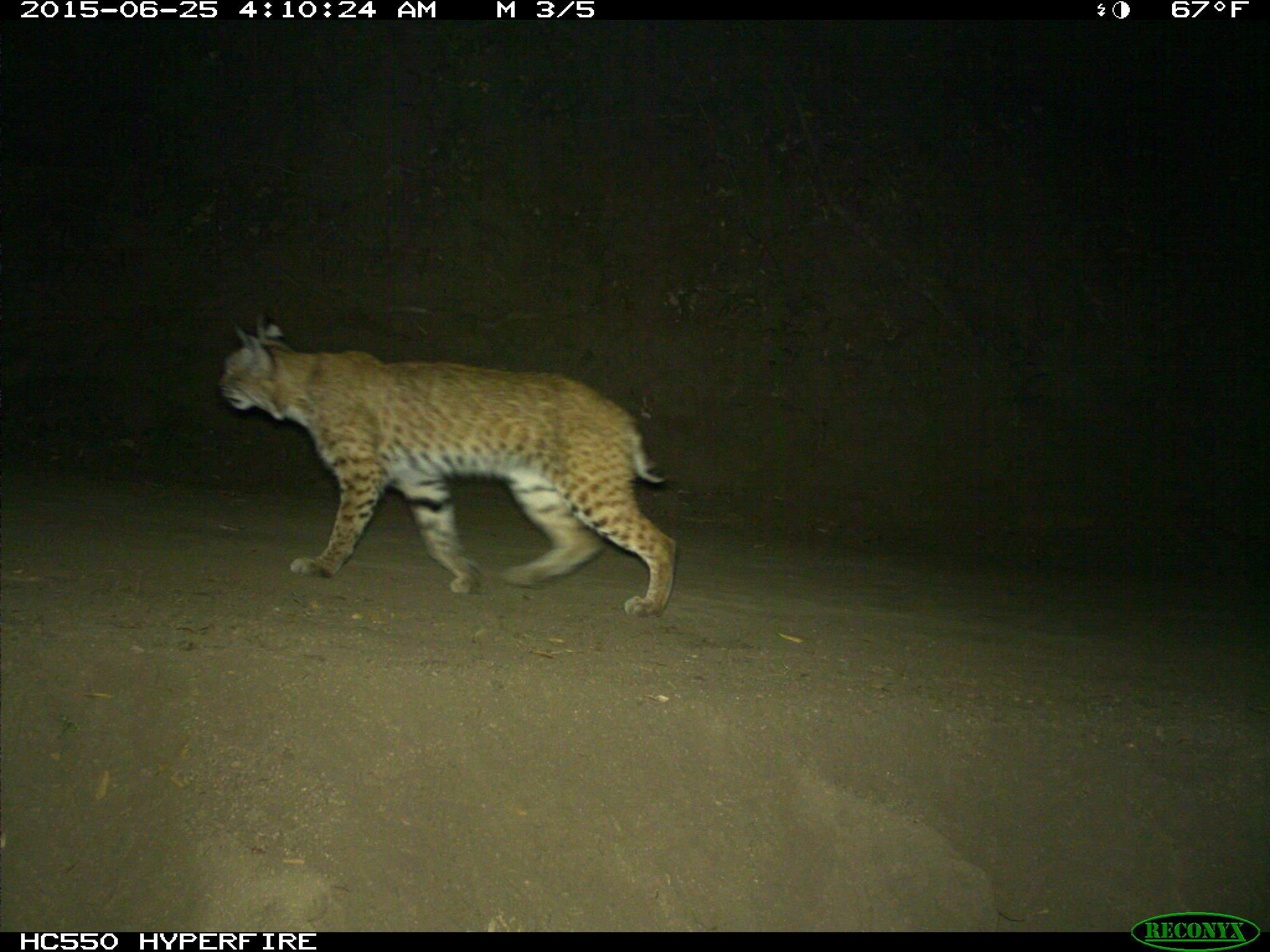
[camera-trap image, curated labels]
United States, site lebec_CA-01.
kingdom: Animalia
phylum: Chordata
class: Mammalia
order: Carnivora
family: Felidae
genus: Lynx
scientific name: Lynx rufus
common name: bobcat